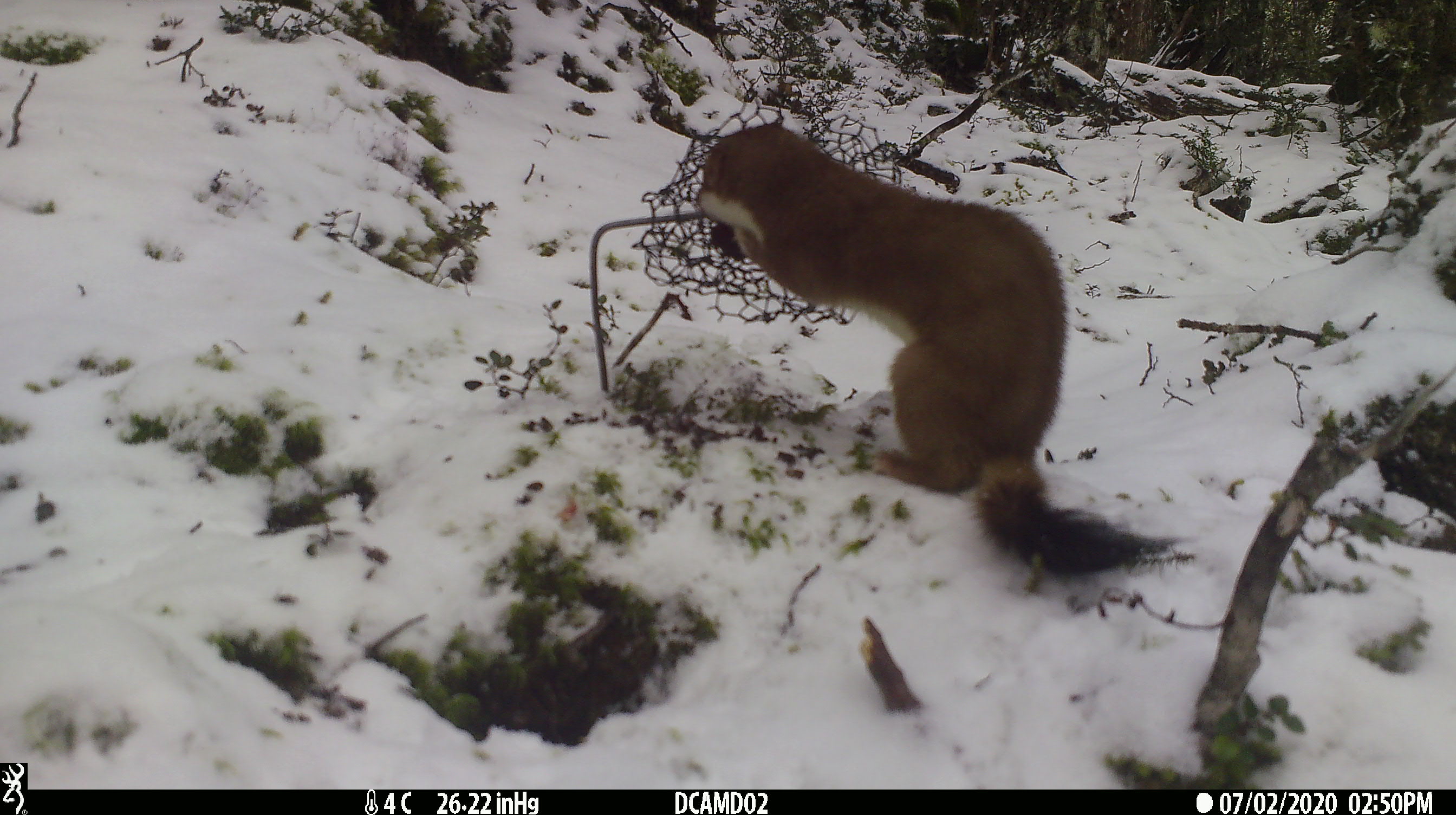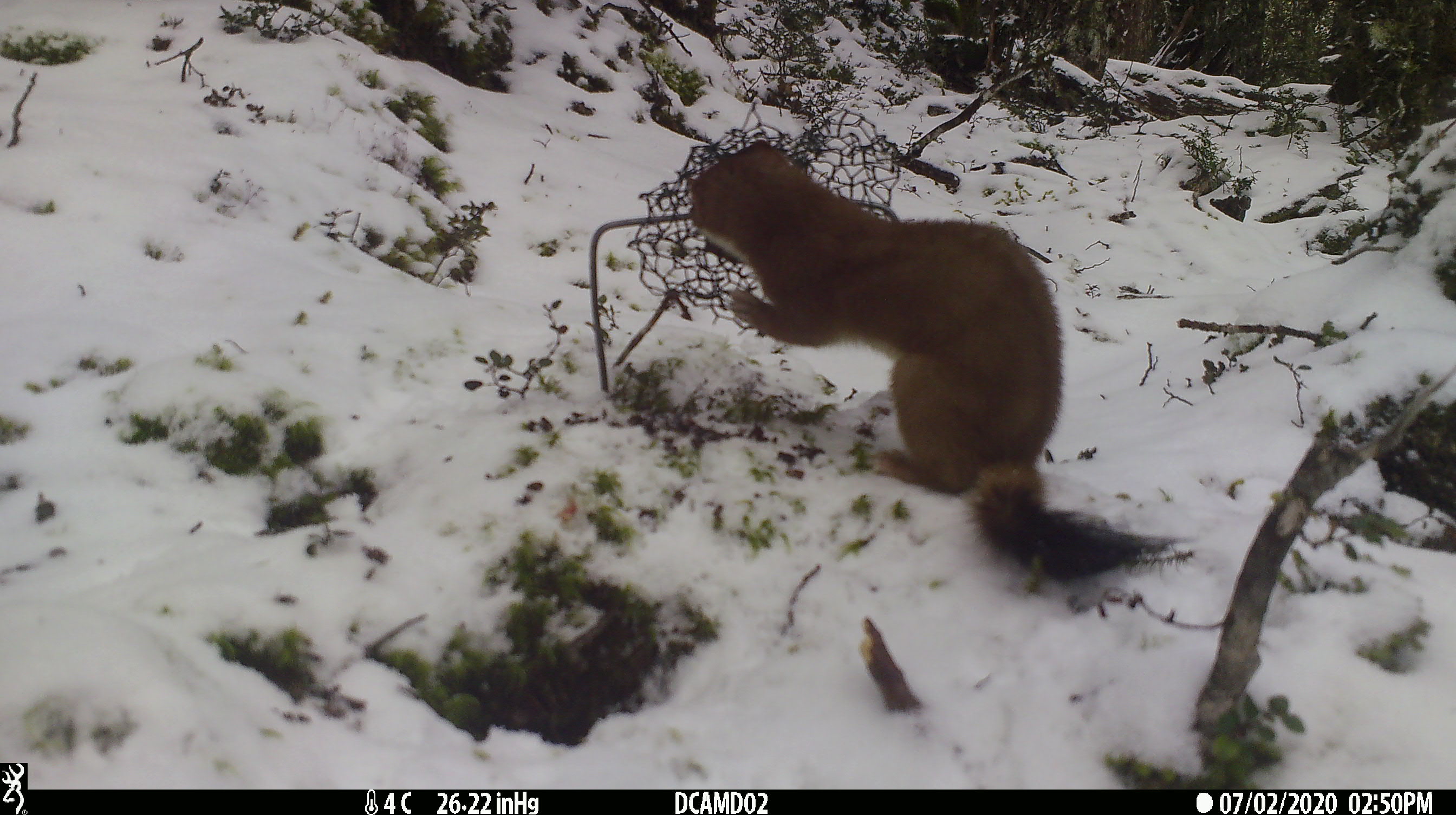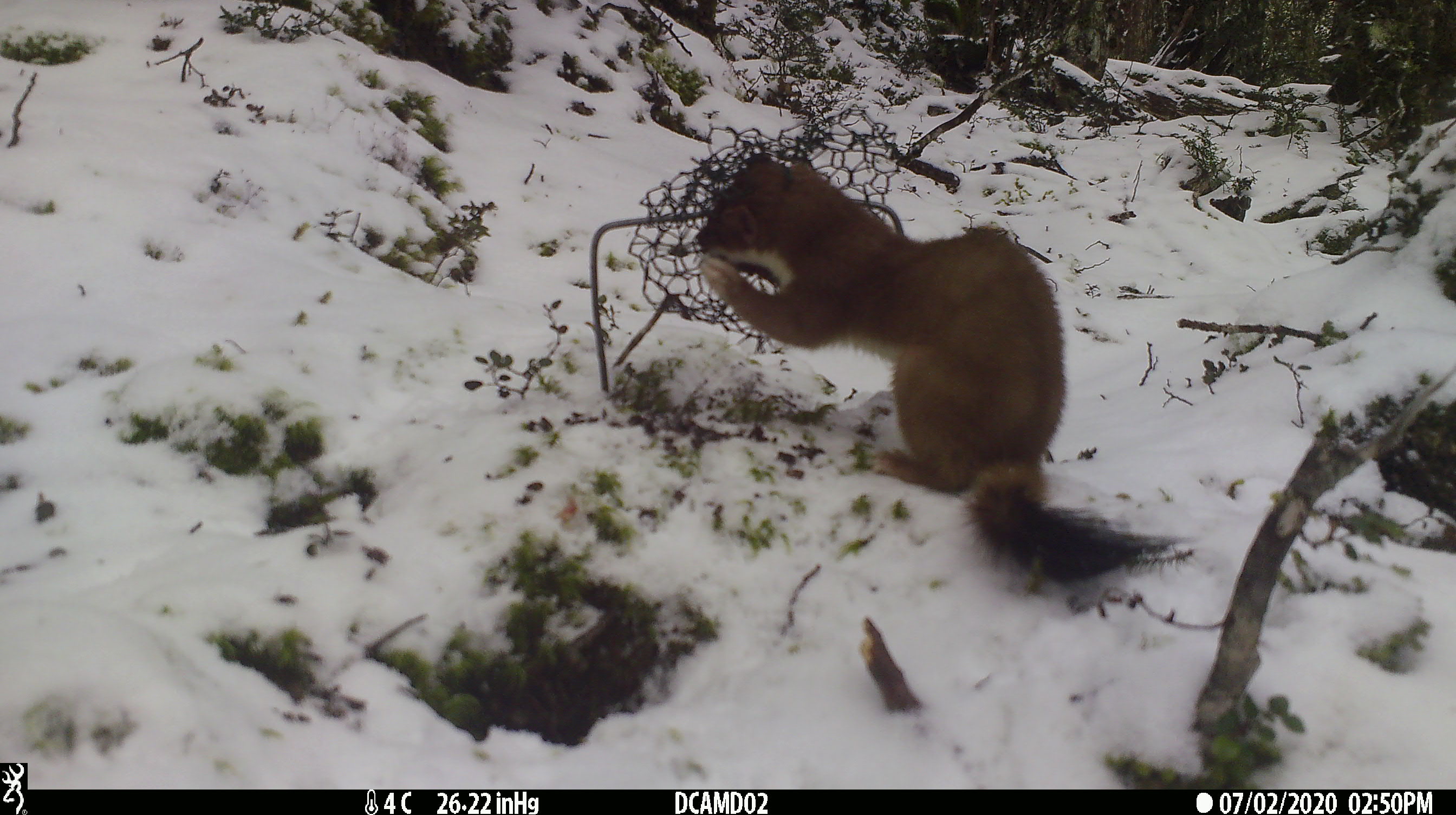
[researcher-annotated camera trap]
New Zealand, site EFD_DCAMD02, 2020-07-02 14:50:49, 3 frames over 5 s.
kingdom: Animalia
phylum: Chordata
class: Mammalia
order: Carnivora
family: Mustelidae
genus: Mustela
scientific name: Mustela erminea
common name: stoat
Stoat (Mustela erminea).